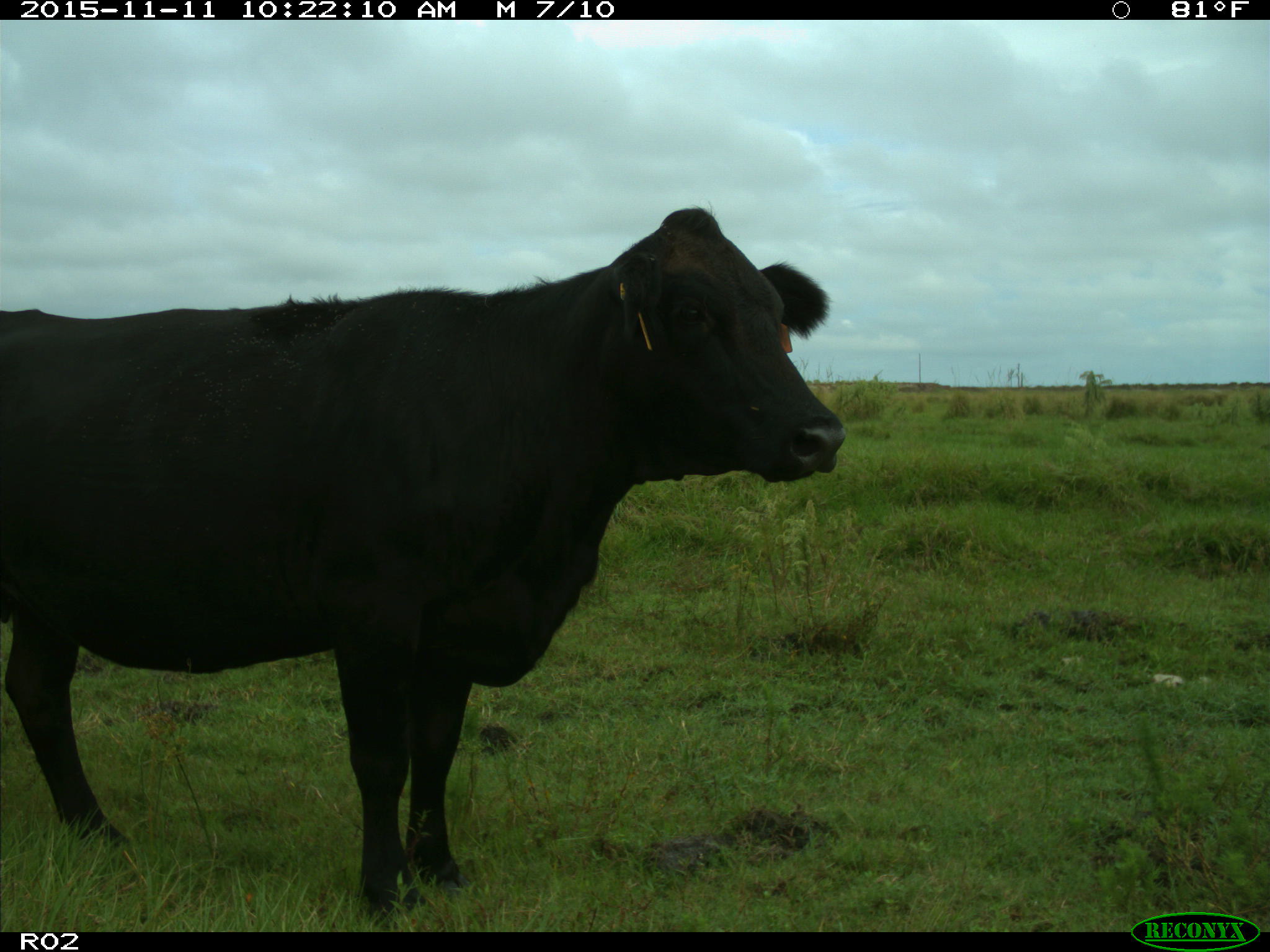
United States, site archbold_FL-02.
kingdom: Animalia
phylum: Chordata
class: Mammalia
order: Artiodactyla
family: Bovidae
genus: Bos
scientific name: Bos taurus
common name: domestic cow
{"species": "Bos taurus (domestic cow)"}